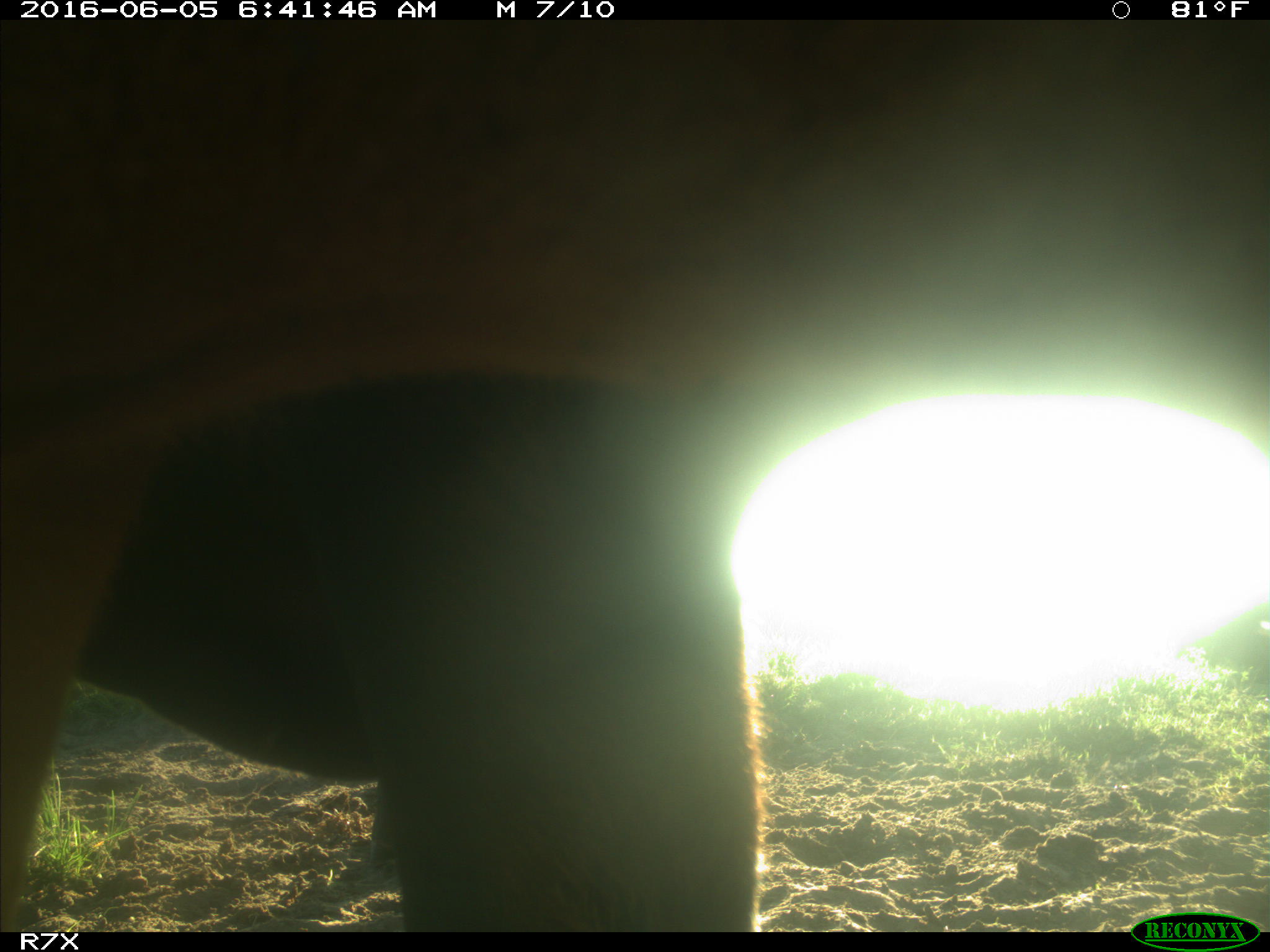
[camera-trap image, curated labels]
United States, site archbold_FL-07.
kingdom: Animalia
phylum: Chordata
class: Mammalia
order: Artiodactyla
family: Bovidae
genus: Bos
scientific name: Bos taurus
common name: domestic cow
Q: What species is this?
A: Bos taurus (domestic cow).